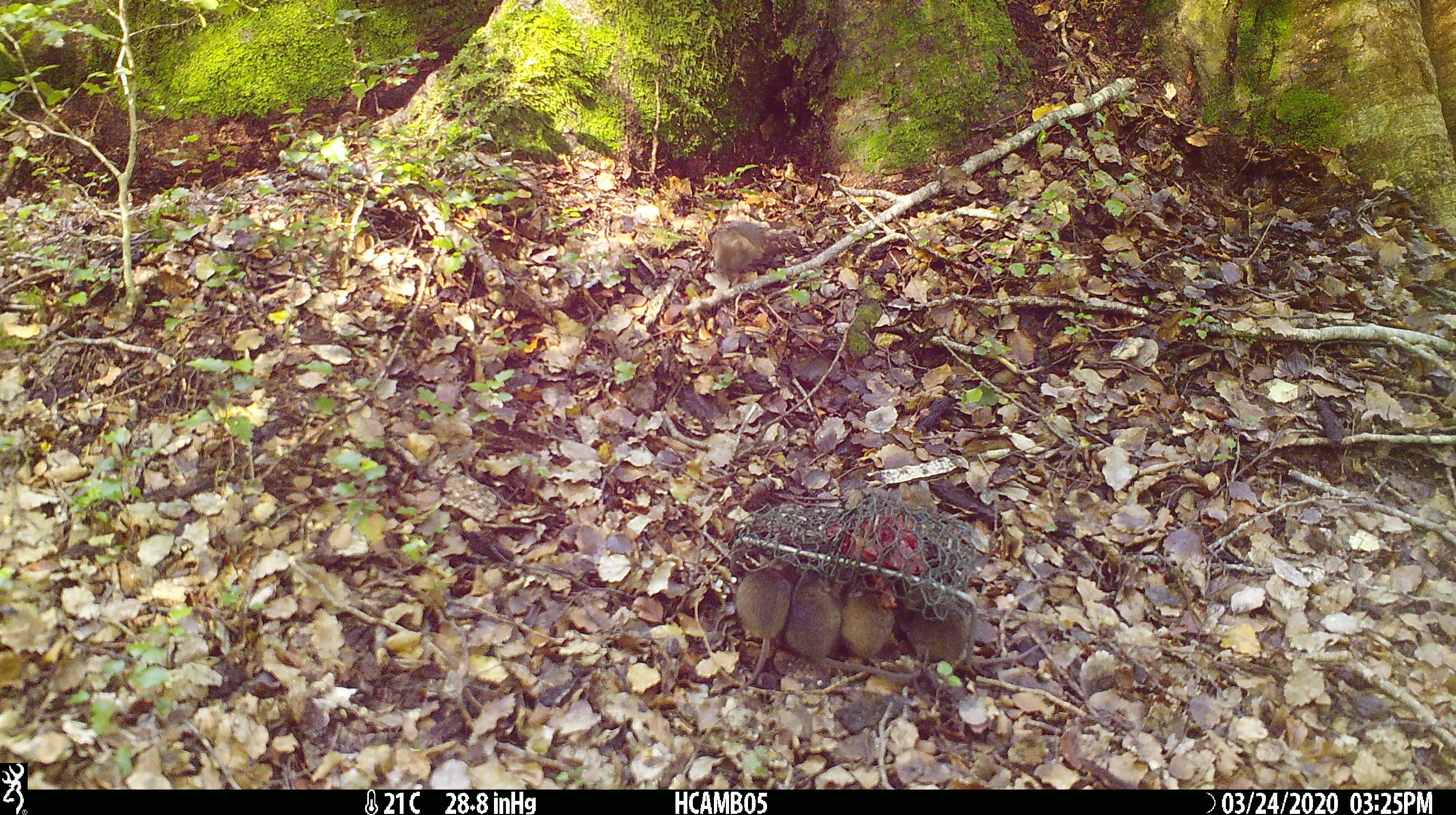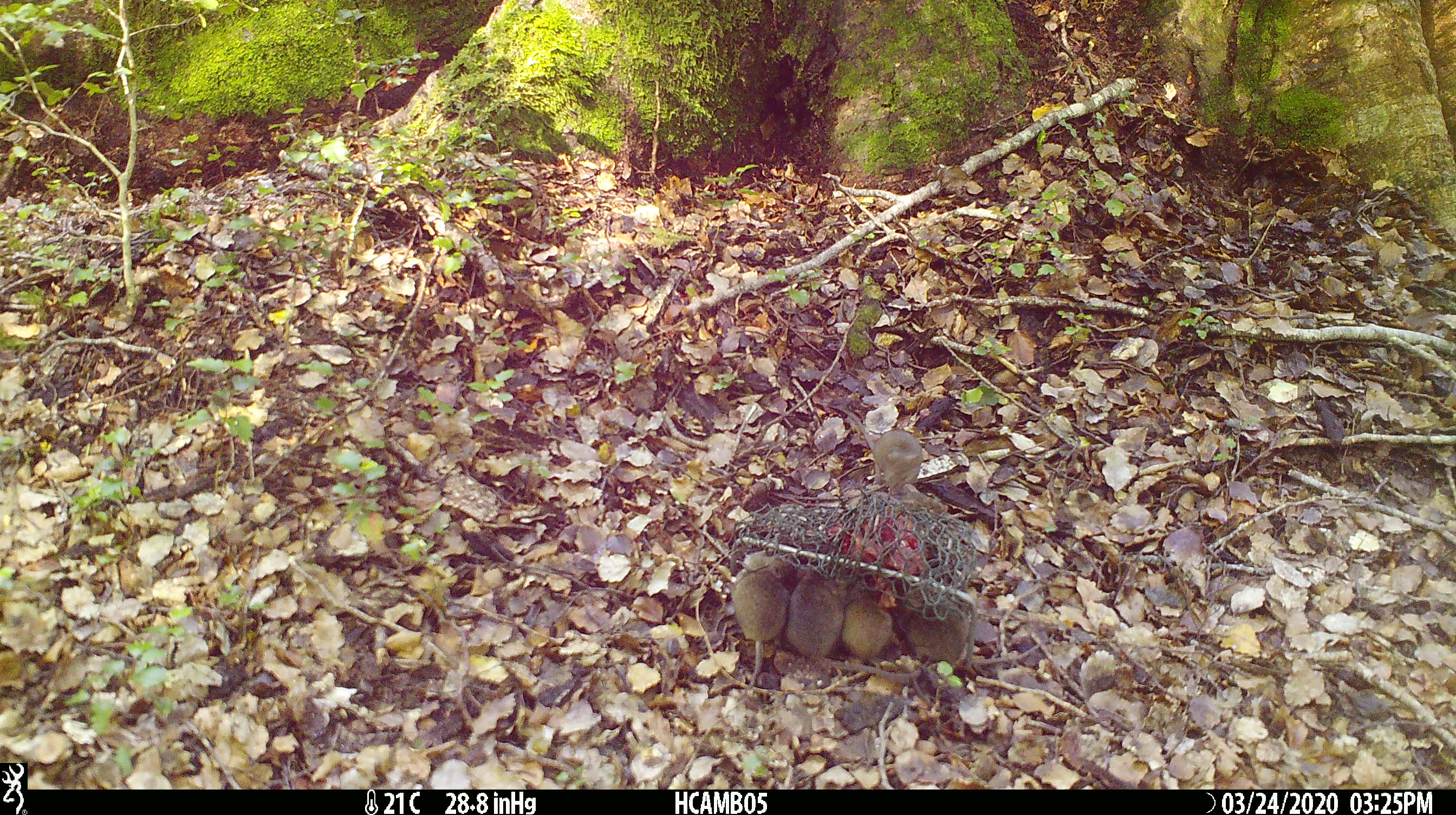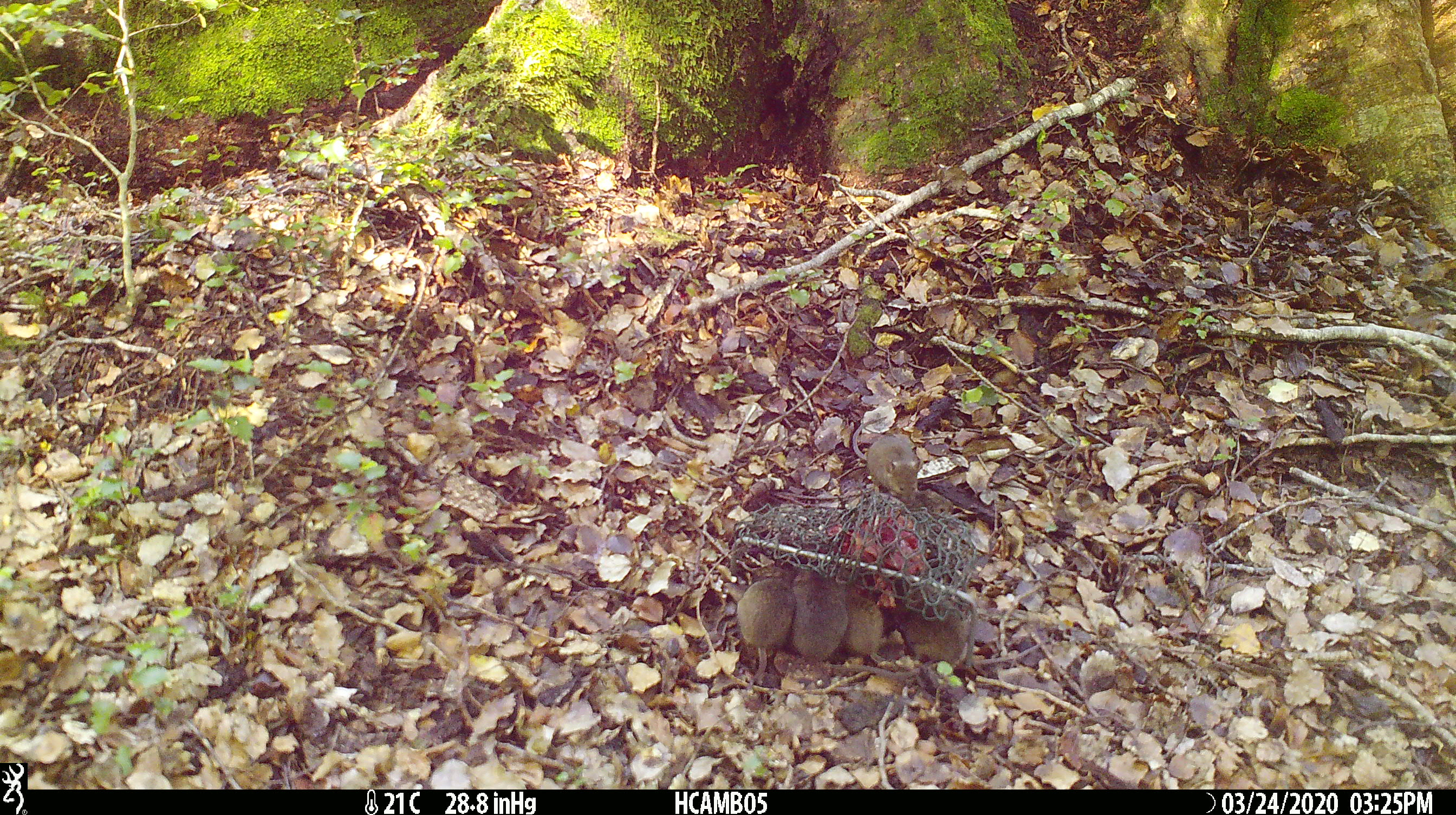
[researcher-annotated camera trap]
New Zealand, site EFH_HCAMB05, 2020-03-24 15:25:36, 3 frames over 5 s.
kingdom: Animalia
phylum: Chordata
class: Mammalia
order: Rodentia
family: Muridae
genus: Mus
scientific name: Mus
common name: mouse